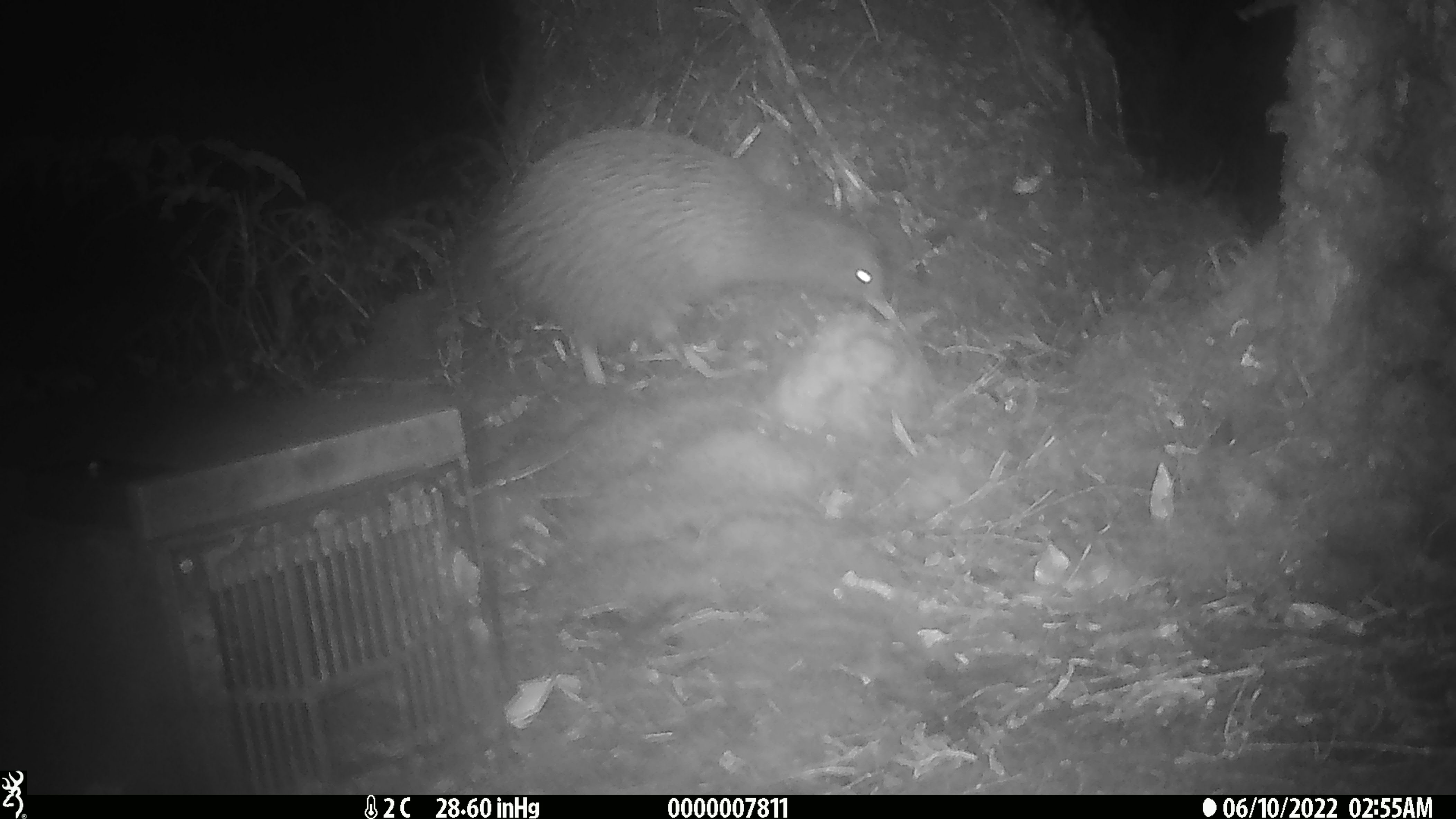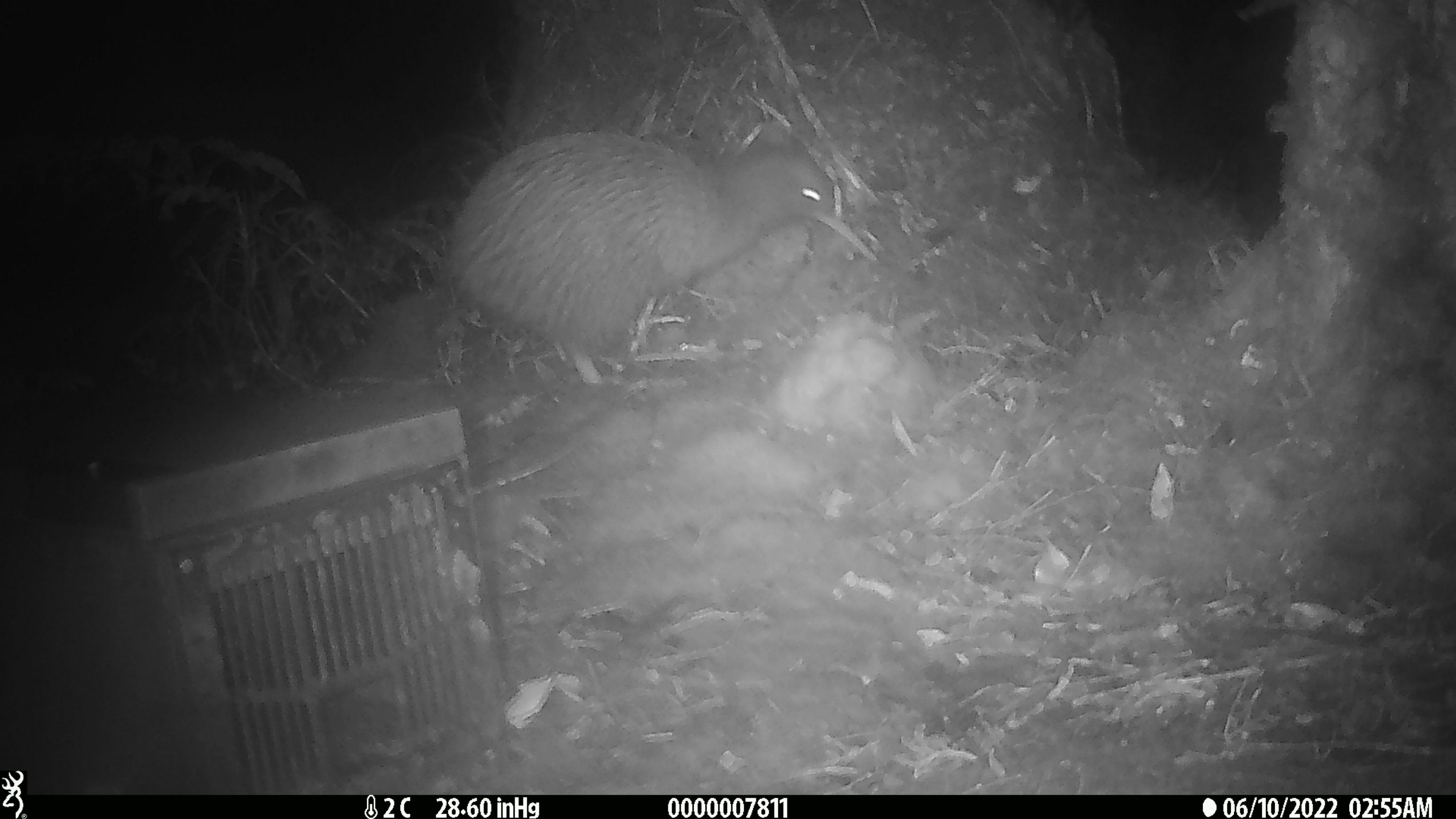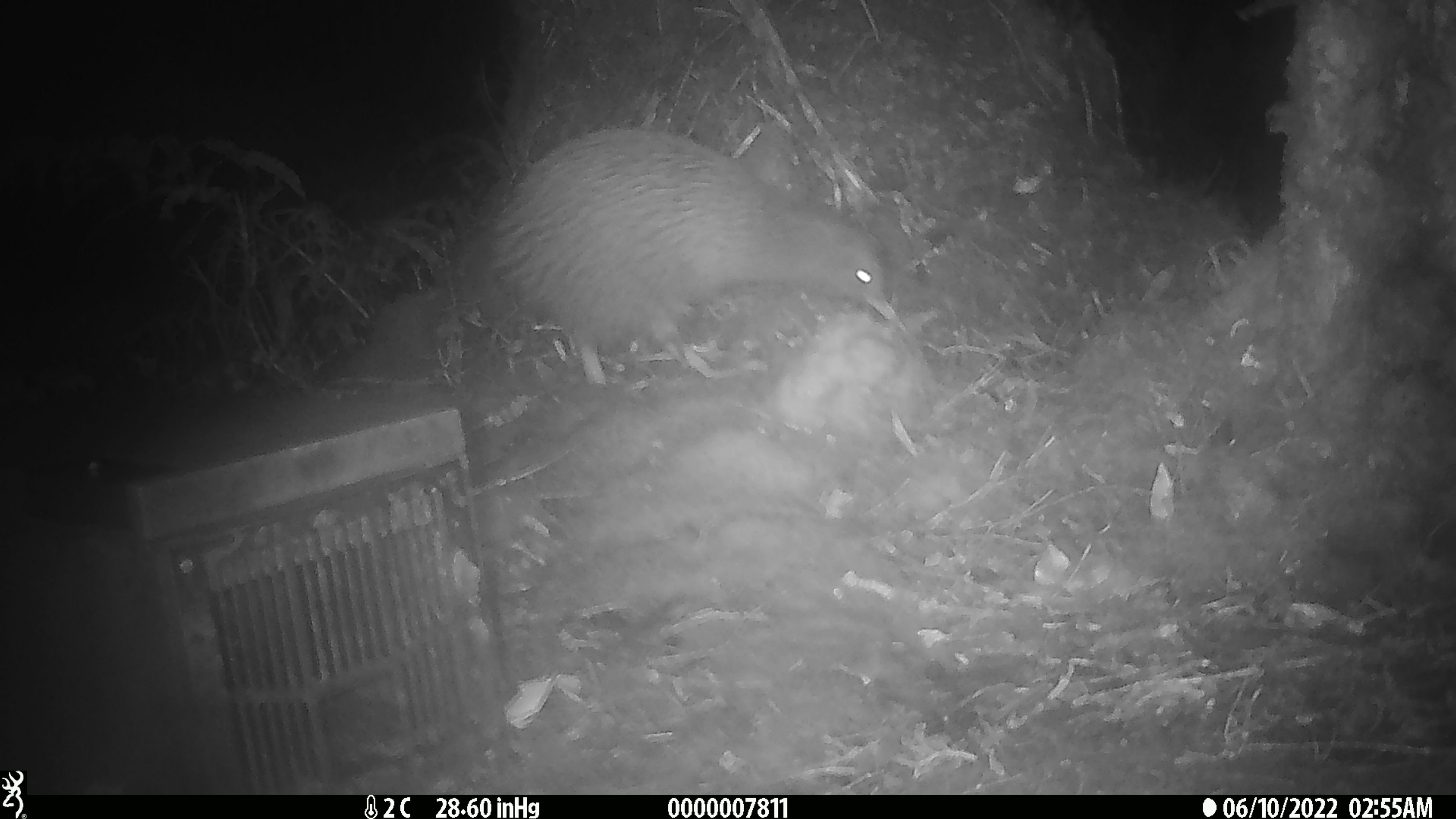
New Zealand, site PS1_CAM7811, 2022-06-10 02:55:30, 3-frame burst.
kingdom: Animalia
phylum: Chordata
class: Aves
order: Apterygiformes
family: Apterygidae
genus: Apteryx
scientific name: Apteryx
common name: kiwi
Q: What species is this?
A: Kiwi (Apteryx).